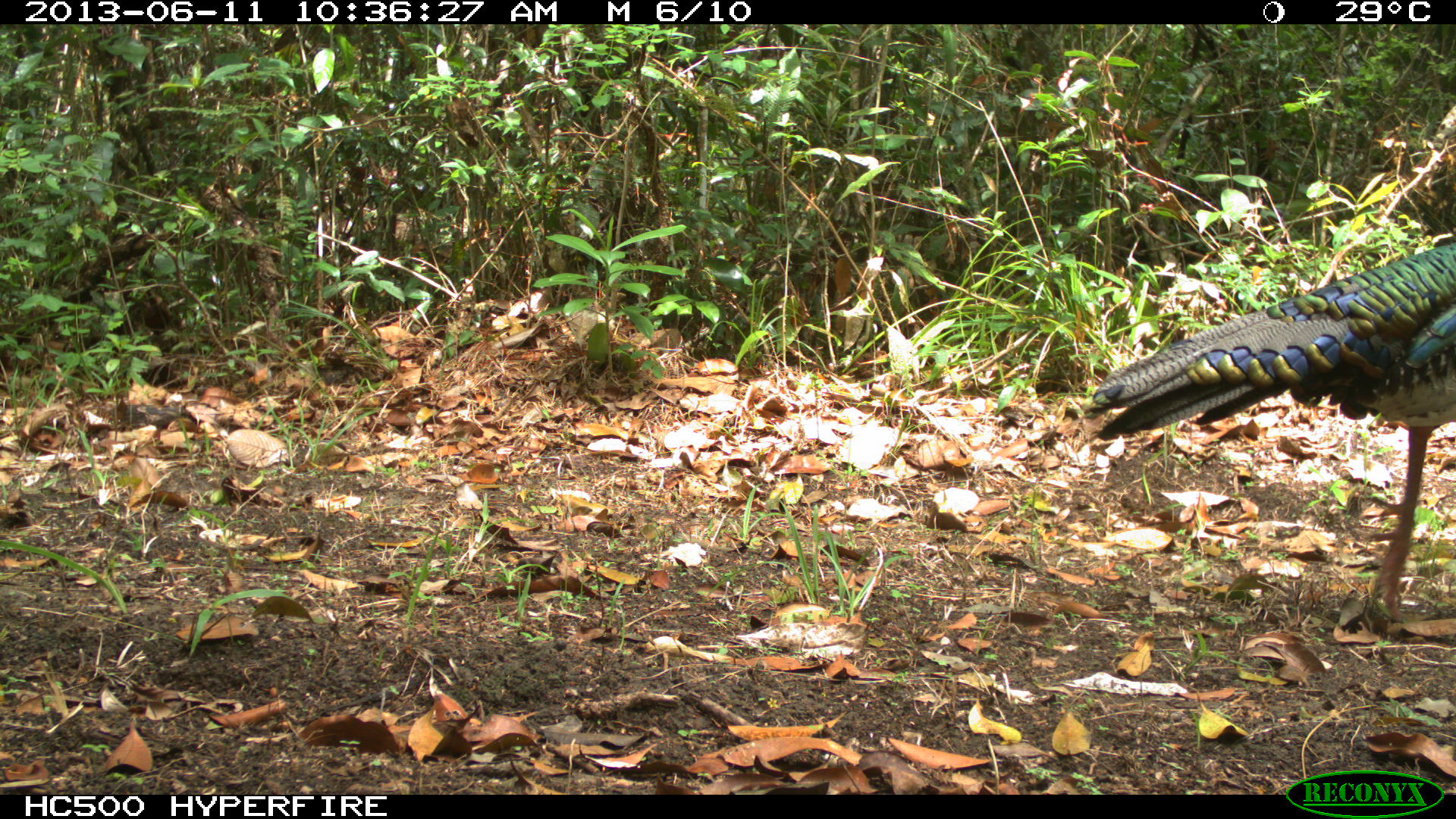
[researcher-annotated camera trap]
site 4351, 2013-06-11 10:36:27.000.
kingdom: Animalia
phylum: Chordata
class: Aves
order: Galliformes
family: Phasianidae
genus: Meleagris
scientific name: Meleagris ocellata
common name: ocellated turkey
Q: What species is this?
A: Meleagris ocellata (ocellated turkey).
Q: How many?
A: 1.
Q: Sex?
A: Male.